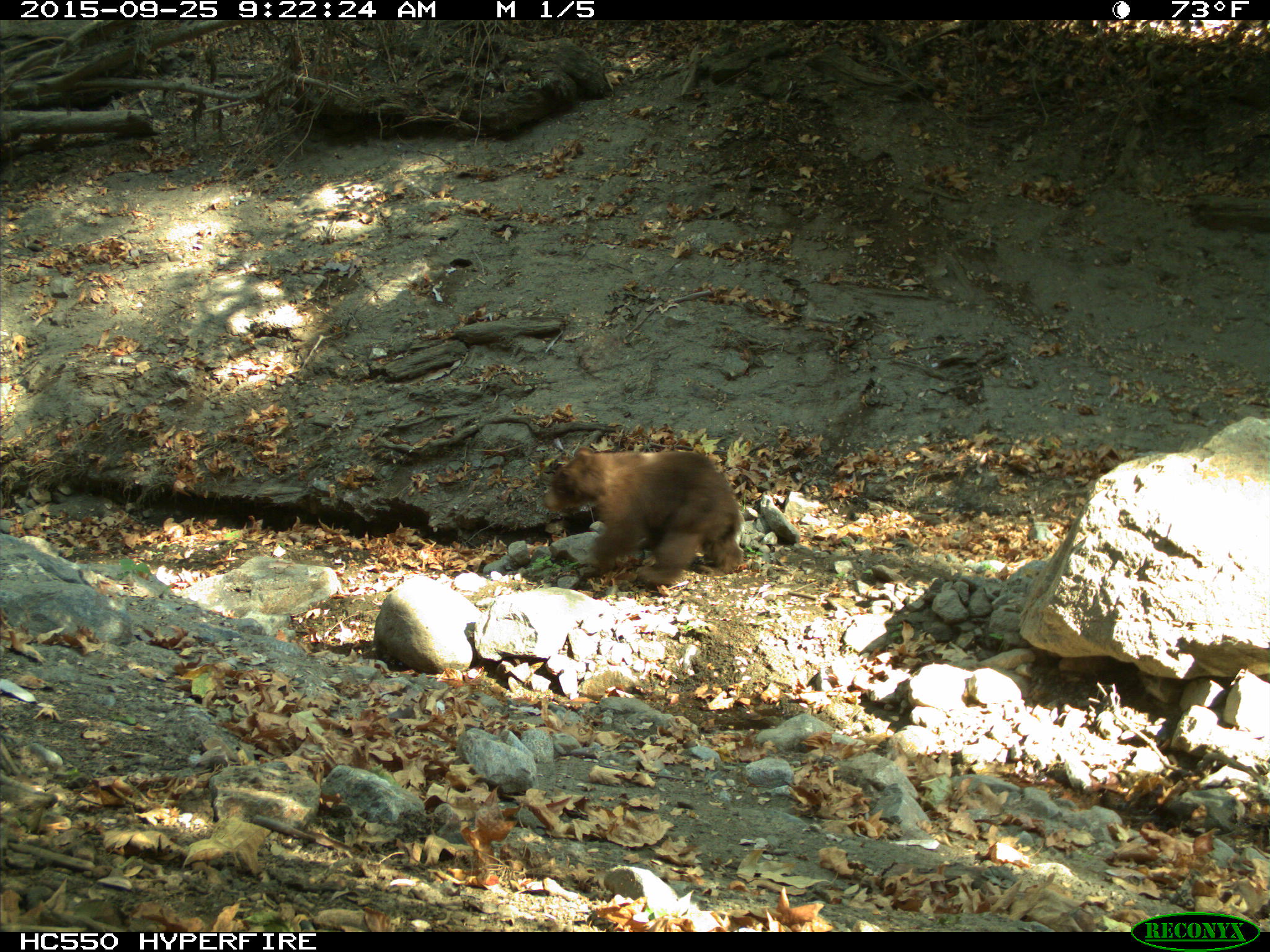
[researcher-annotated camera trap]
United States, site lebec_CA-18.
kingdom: Animalia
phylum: Chordata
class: Mammalia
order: Carnivora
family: Ursidae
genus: Ursus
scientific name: Ursus americanus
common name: american black bear